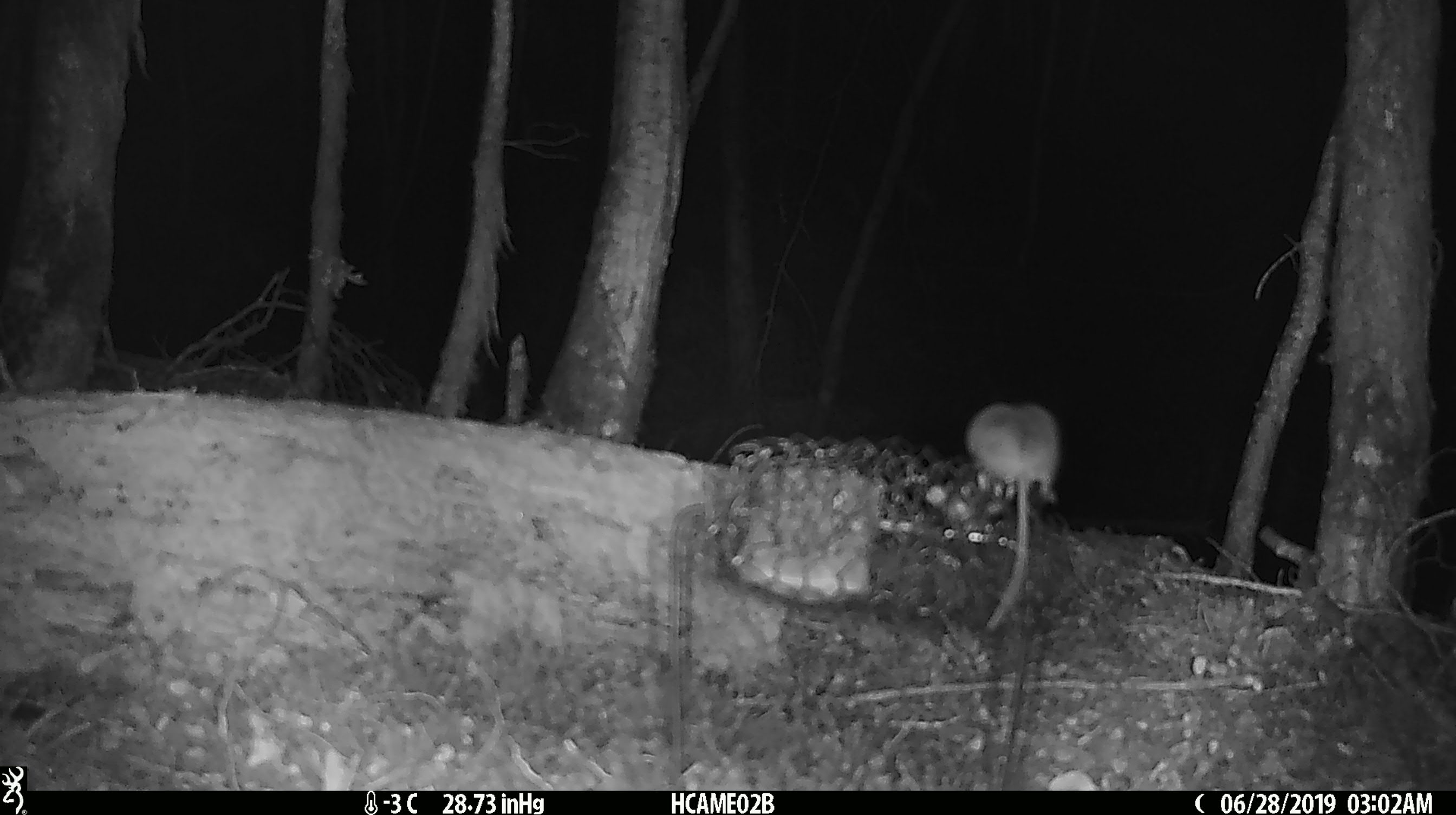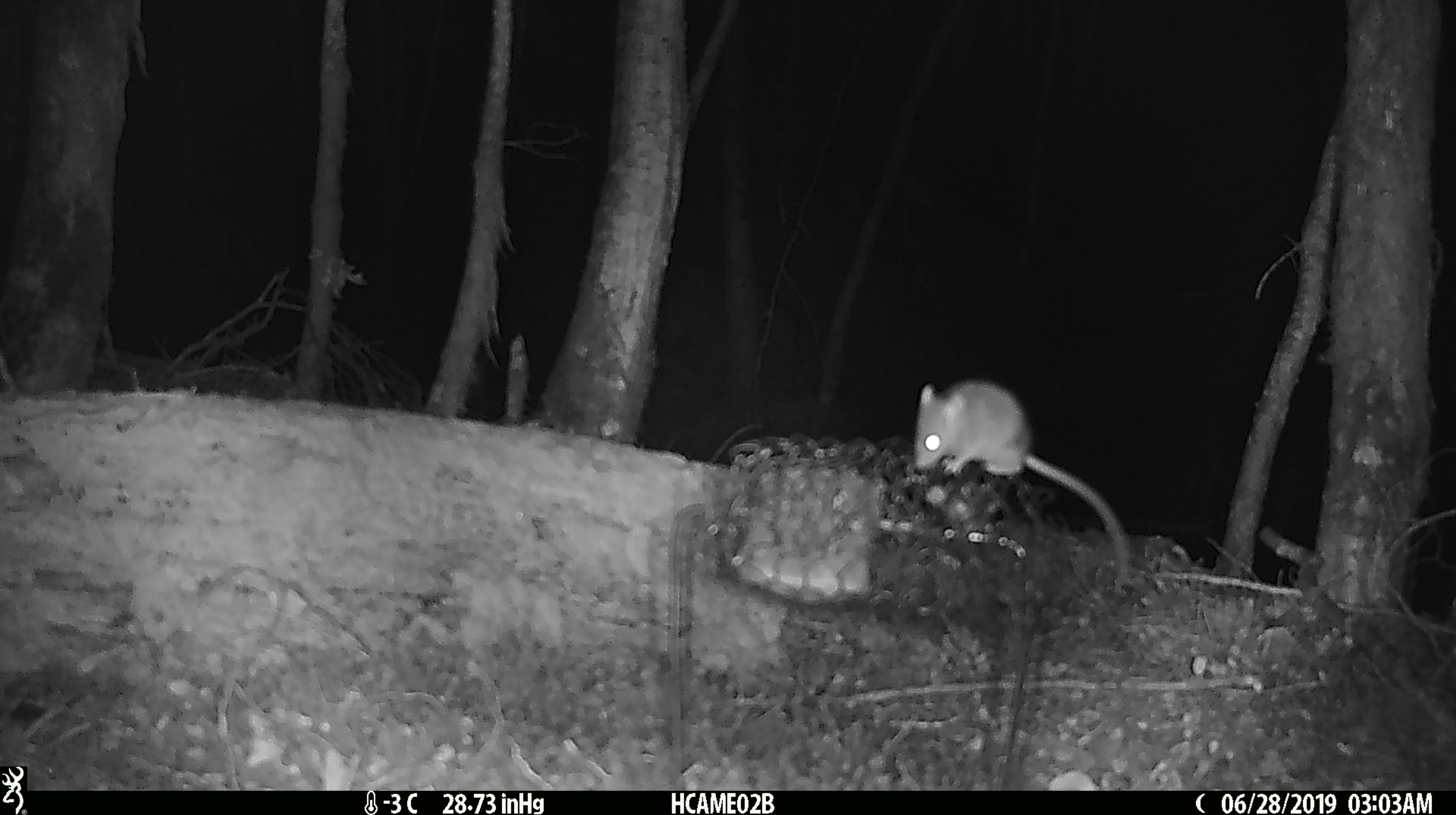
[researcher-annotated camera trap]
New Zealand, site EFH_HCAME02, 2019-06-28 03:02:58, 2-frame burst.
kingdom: Animalia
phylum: Chordata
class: Mammalia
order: Rodentia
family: Muridae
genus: Mus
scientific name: Mus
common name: mouse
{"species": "mouse (Mus)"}